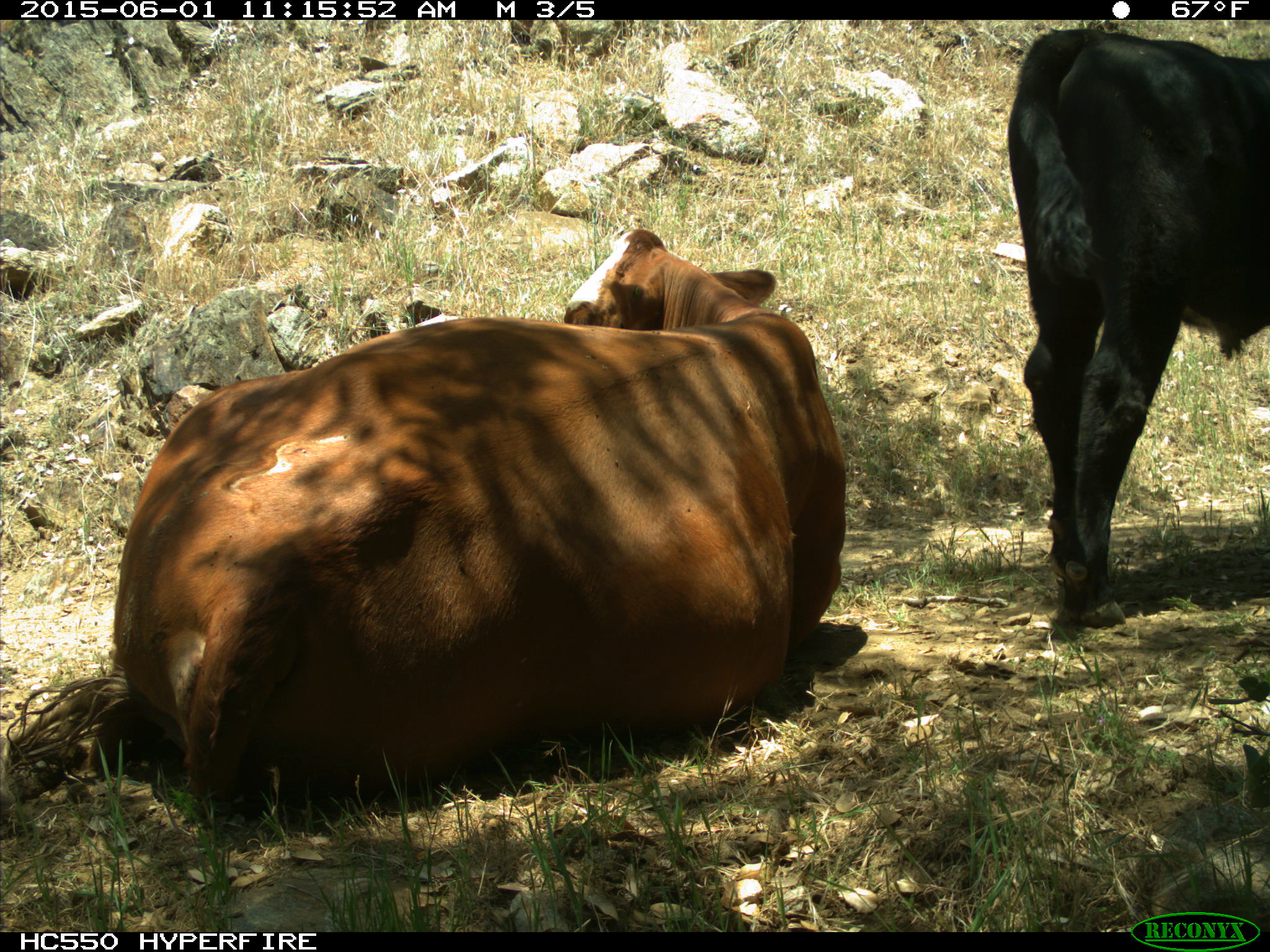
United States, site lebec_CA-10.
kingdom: Animalia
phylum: Chordata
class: Mammalia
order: Artiodactyla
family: Bovidae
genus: Bos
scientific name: Bos taurus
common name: domestic cow